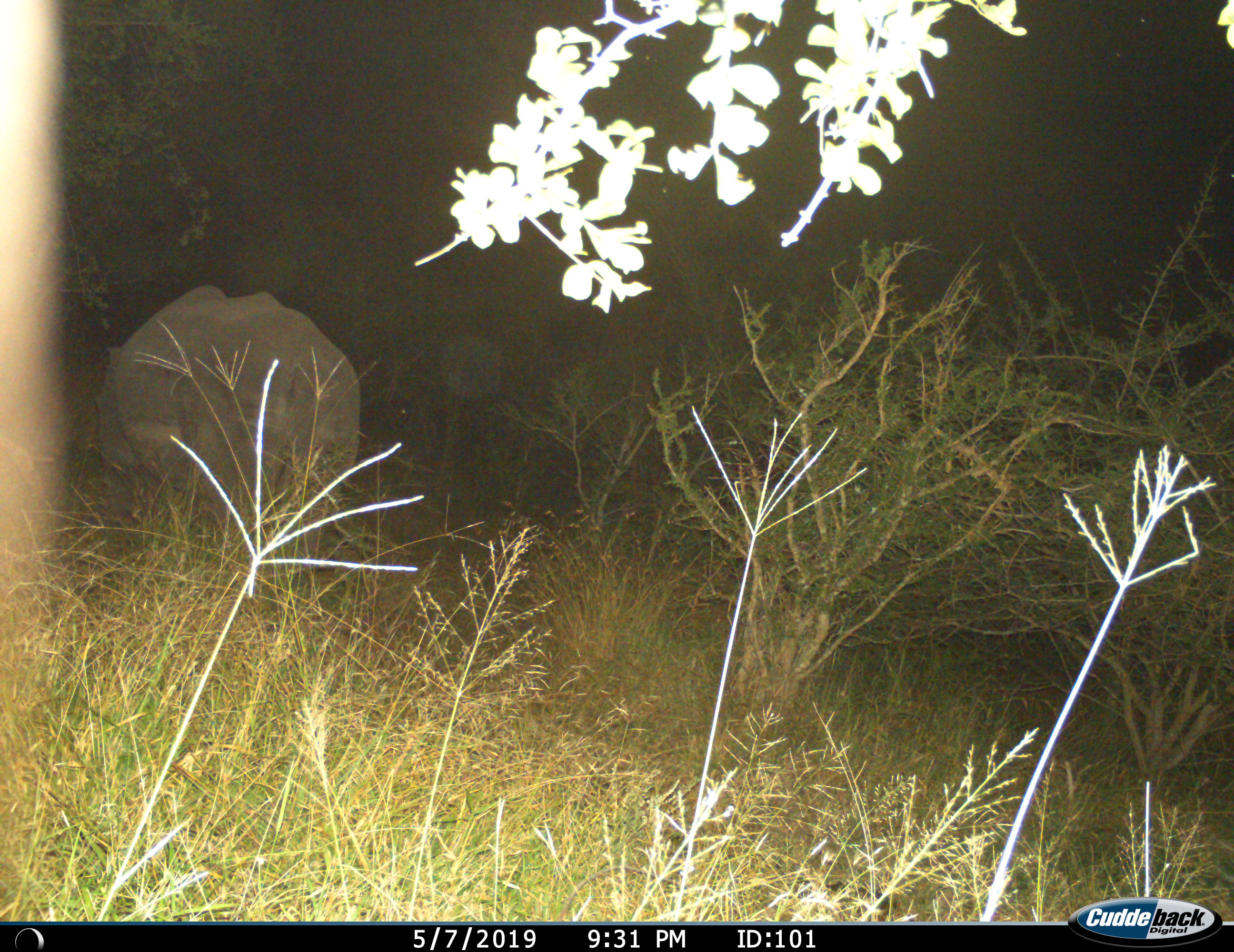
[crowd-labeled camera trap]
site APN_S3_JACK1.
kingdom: Animalia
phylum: Chordata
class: Mammalia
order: Perissodactyla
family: Rhinocerotidae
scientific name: Rhinocerotidae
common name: unknown rhinoceros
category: rhinocerosunknown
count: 1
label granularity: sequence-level